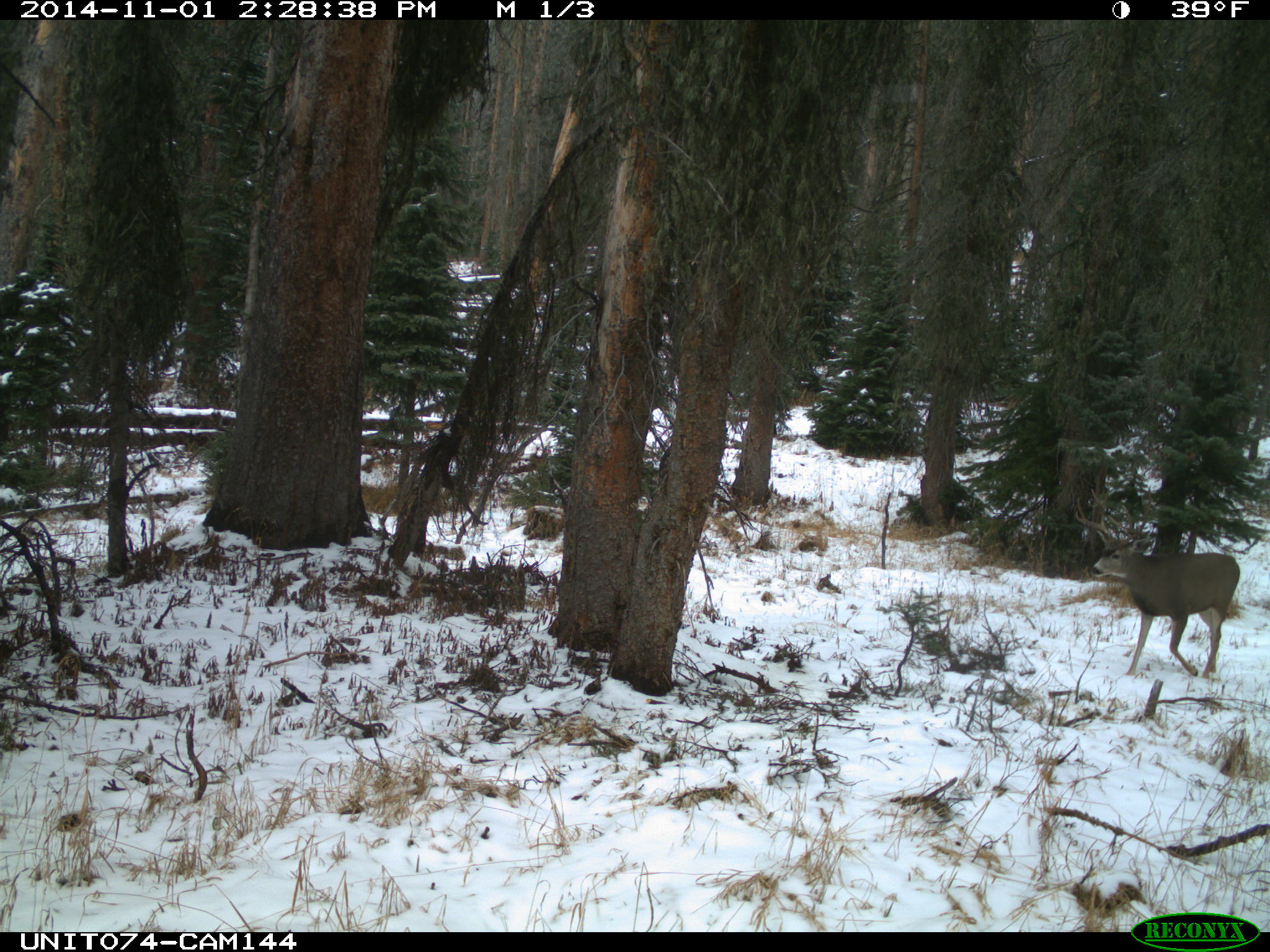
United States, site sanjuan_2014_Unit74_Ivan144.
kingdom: Animalia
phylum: Chordata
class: Mammalia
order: Artiodactyla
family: Cervidae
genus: Odocoileus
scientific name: Odocoileus hemionus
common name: mule deer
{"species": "Odocoileus hemionus (mule deer)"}